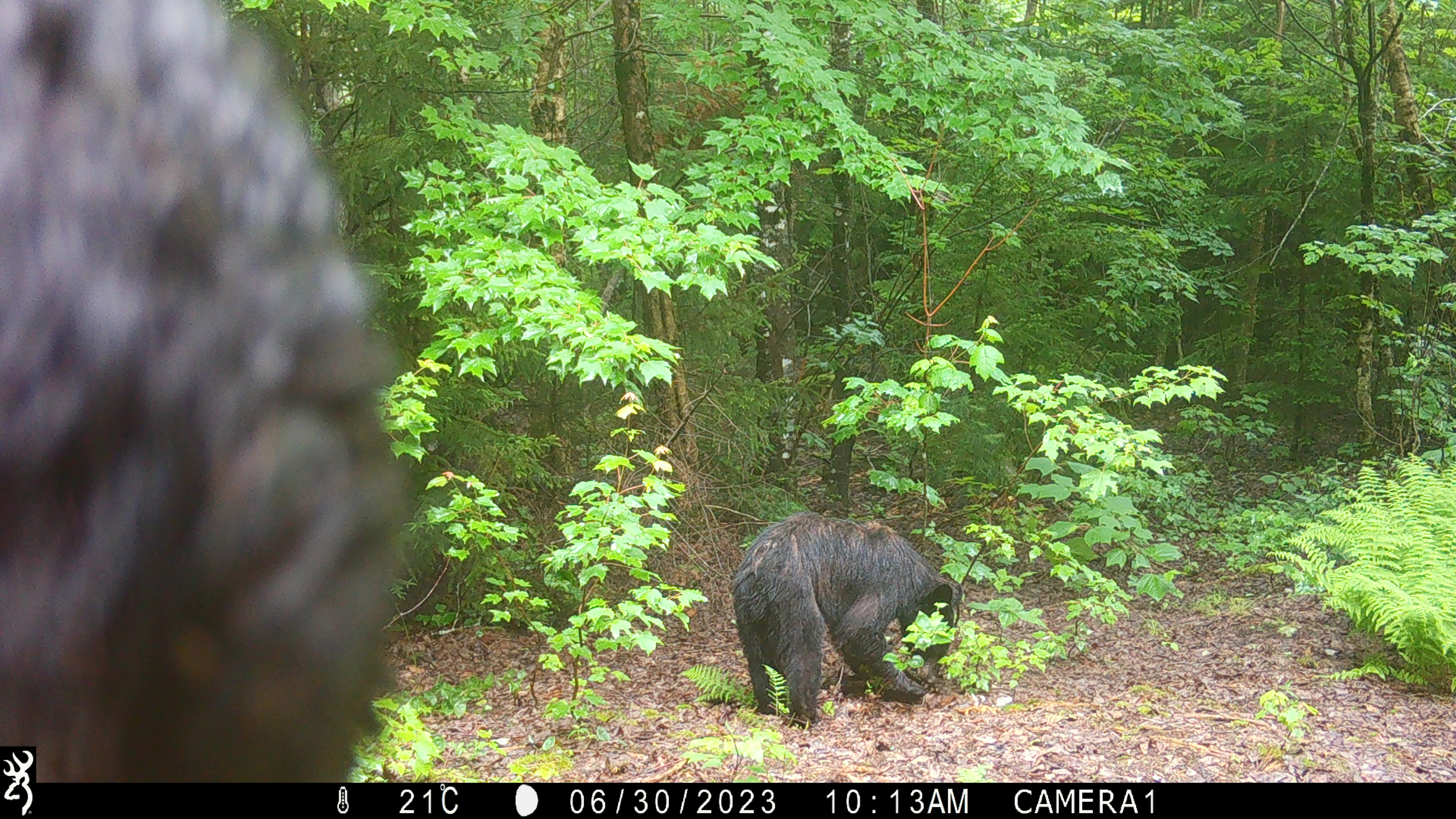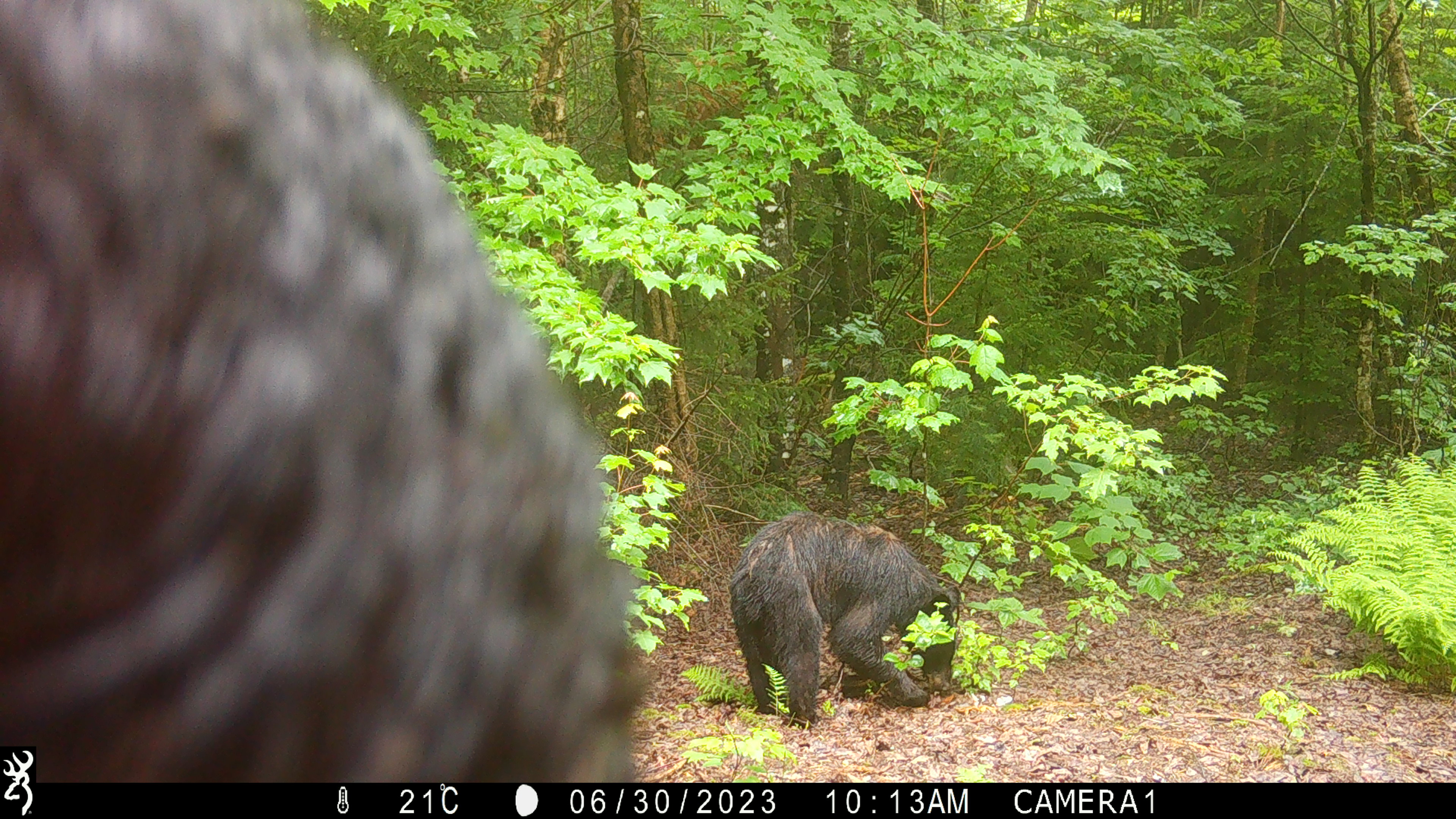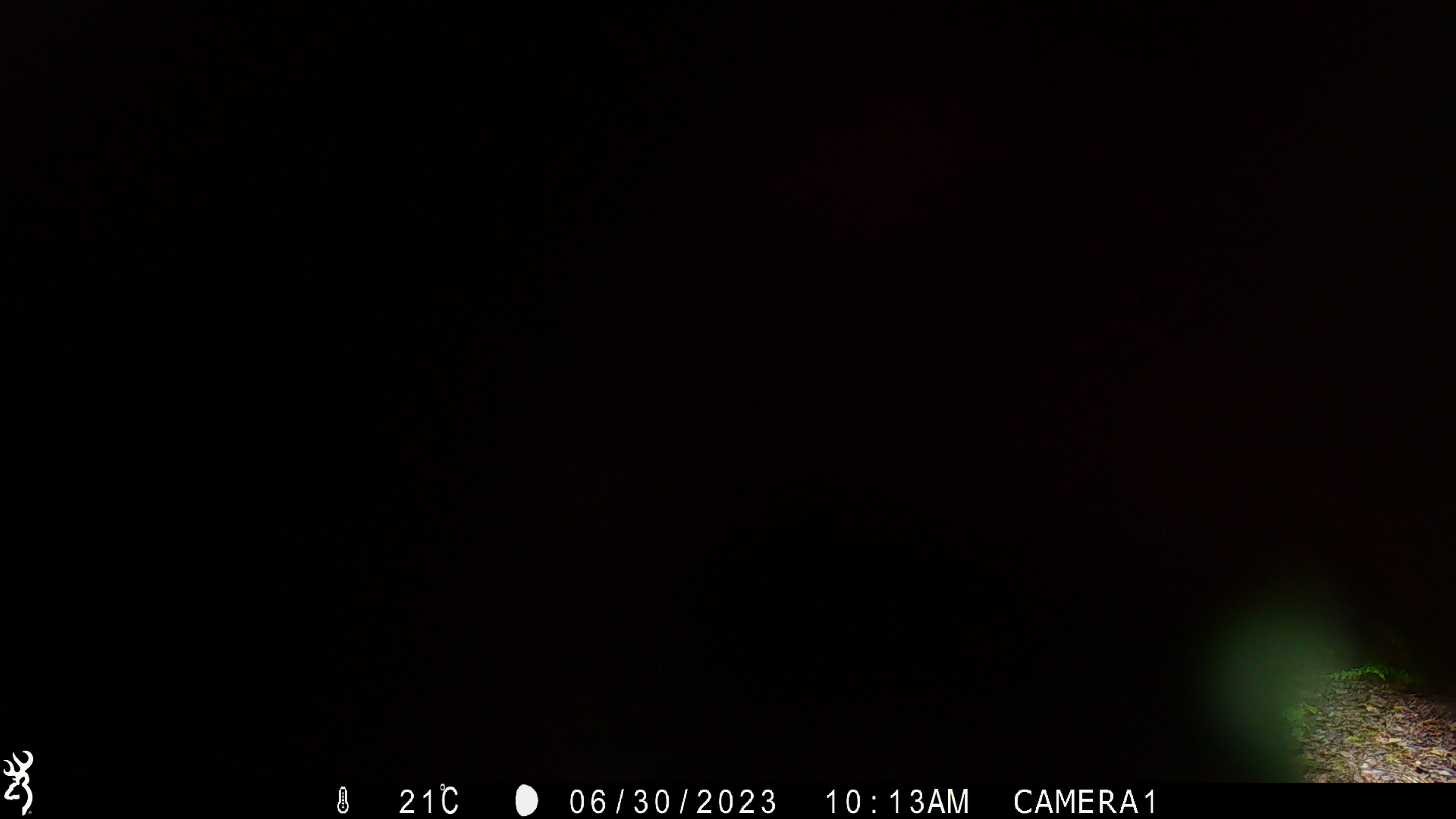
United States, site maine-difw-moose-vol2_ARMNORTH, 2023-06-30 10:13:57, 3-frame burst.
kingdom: Animalia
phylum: Chordata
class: Mammalia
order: Carnivora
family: Ursidae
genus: Ursus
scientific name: Ursus americanus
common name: black bear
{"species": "black bear (Ursus americanus)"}